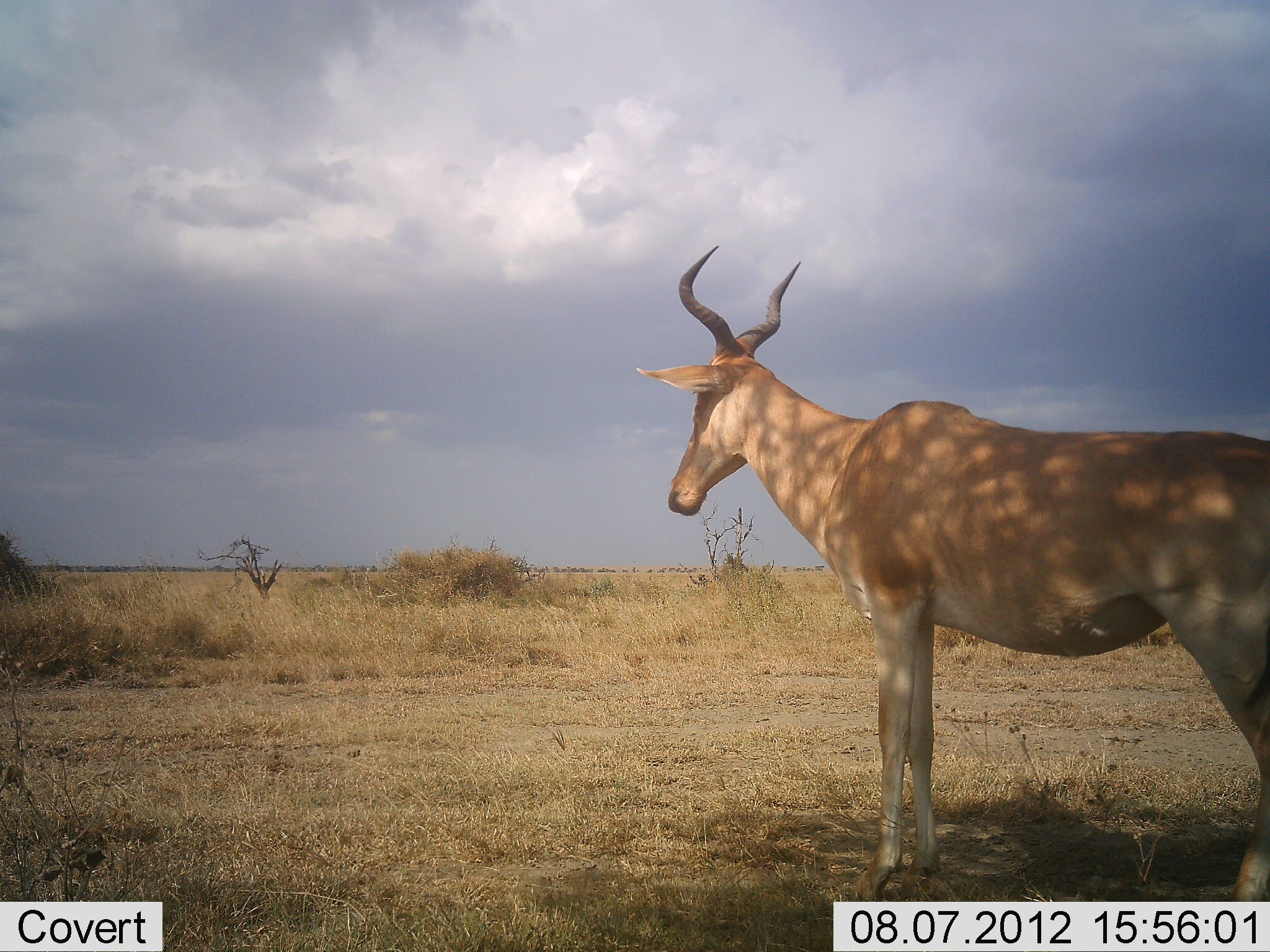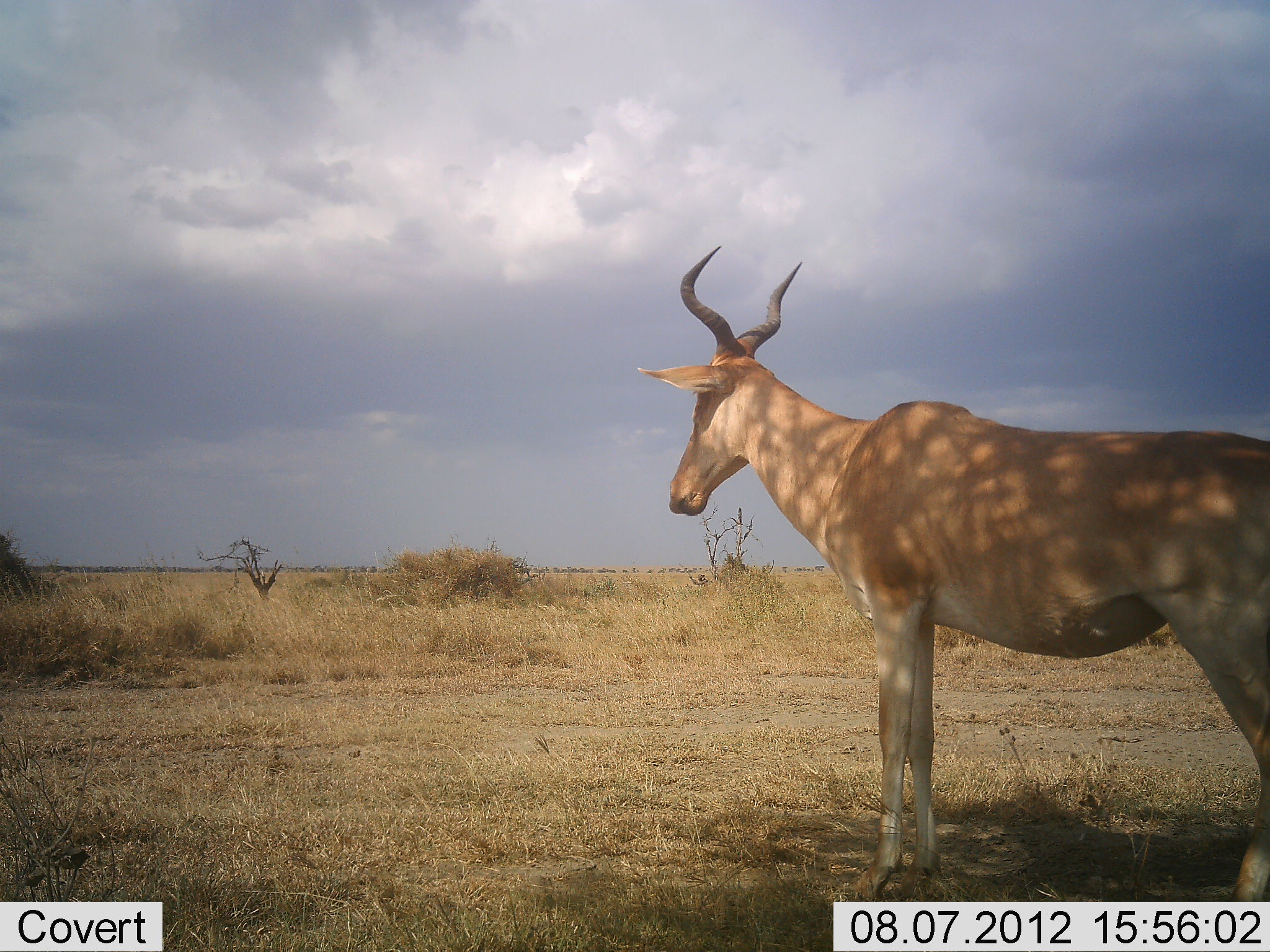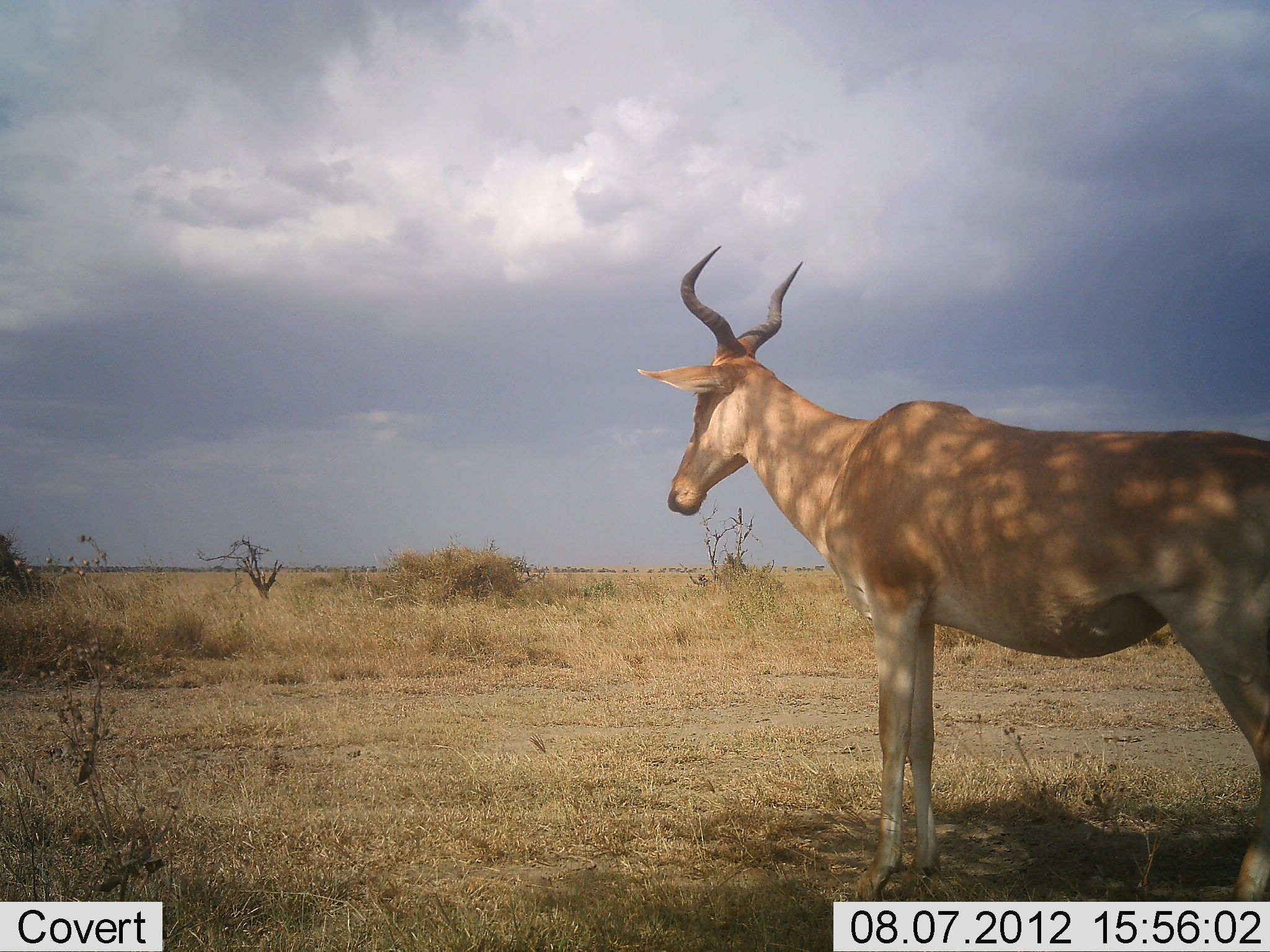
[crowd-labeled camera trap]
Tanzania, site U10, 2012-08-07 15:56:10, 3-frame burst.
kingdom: Animalia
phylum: Chordata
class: Mammalia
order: Artiodactyla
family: Bovidae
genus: Alcelaphus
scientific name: Alcelaphus buselaphus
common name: hartebeest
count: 1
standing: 100%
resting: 0%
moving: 0%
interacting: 0%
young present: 0%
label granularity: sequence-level